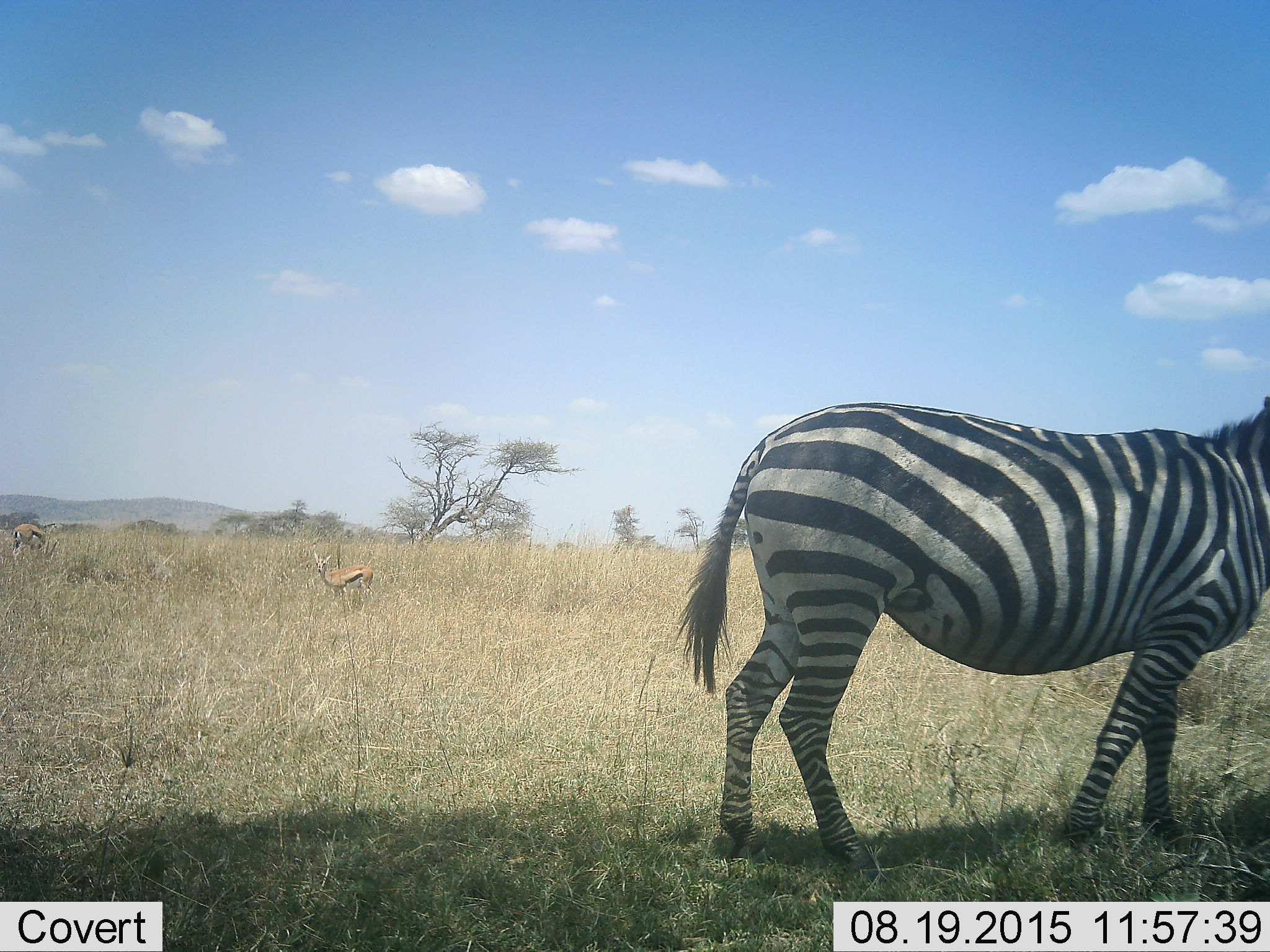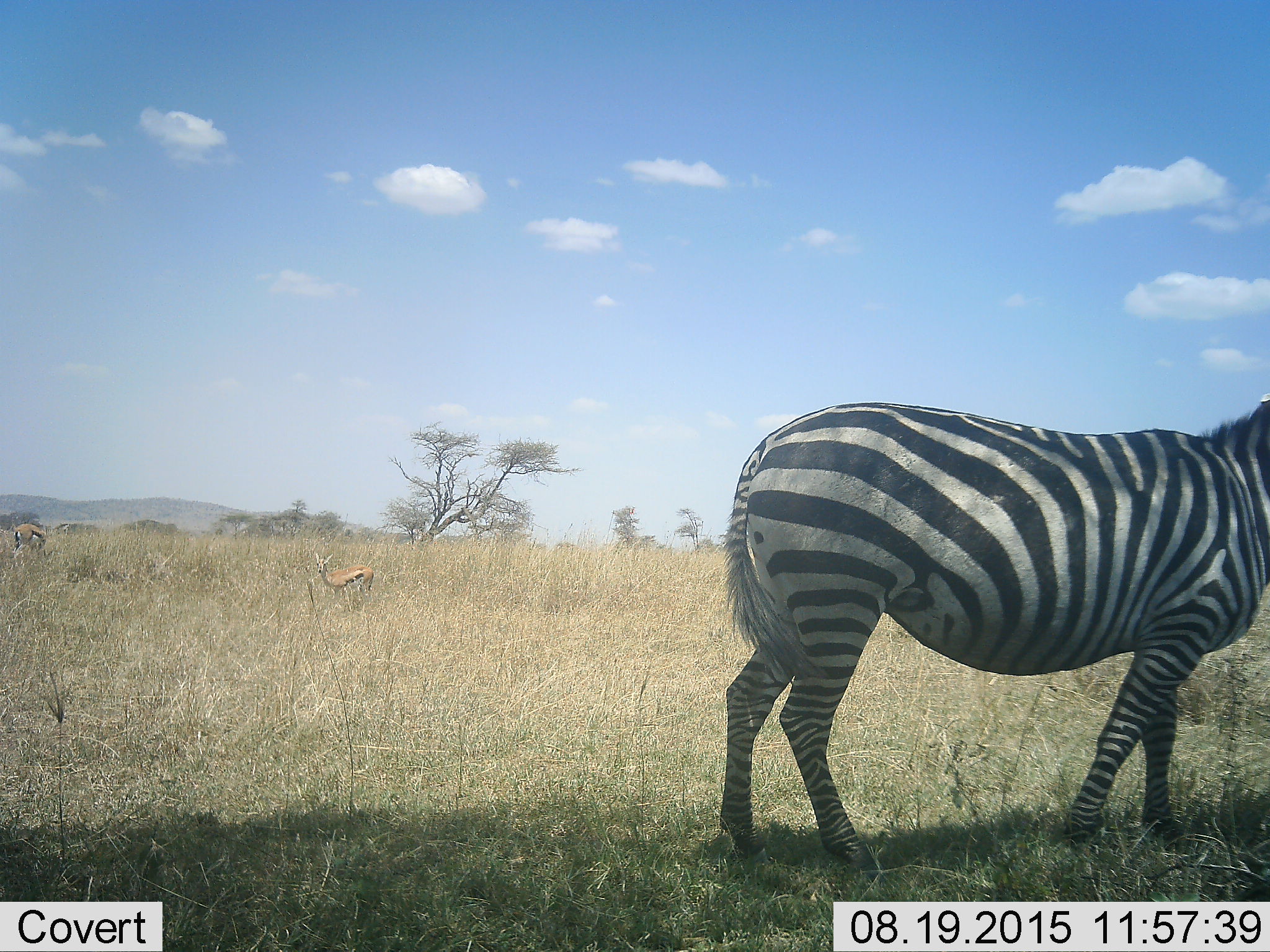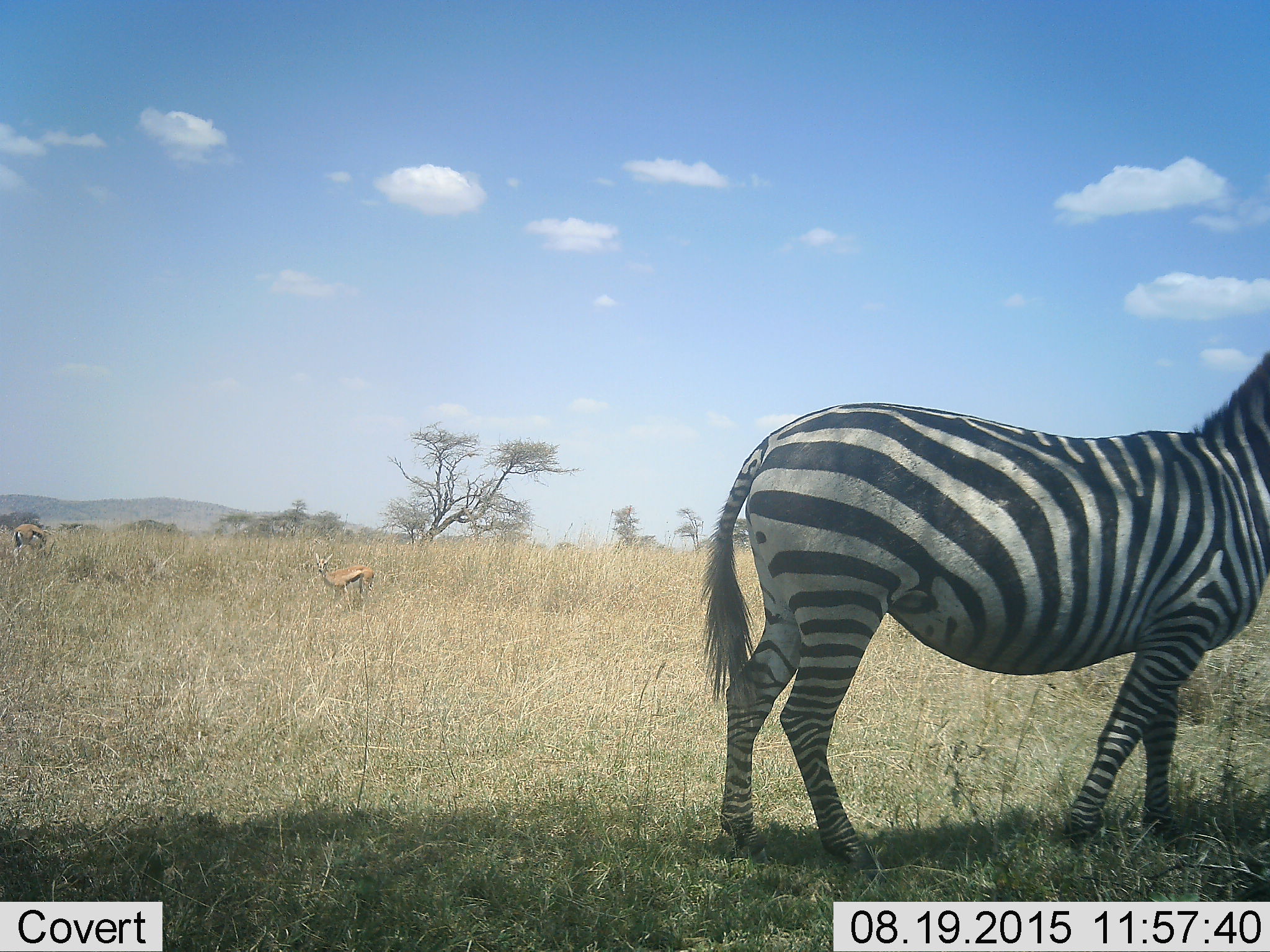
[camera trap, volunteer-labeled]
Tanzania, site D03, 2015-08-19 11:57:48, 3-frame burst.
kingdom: Animalia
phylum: Chordata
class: Mammalia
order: Artiodactyla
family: Bovidae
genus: Eudorcas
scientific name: Eudorcas thomsonii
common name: thomson's gazelle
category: gazellethomsons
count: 2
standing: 83%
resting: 0%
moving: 8%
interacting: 8%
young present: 25%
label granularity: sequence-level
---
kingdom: Animalia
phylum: Chordata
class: Mammalia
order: Perissodactyla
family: Equidae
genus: Equus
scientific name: Equus quagga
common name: plains zebra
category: zebra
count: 1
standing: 76%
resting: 0%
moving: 18%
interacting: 6%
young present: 0%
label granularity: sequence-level